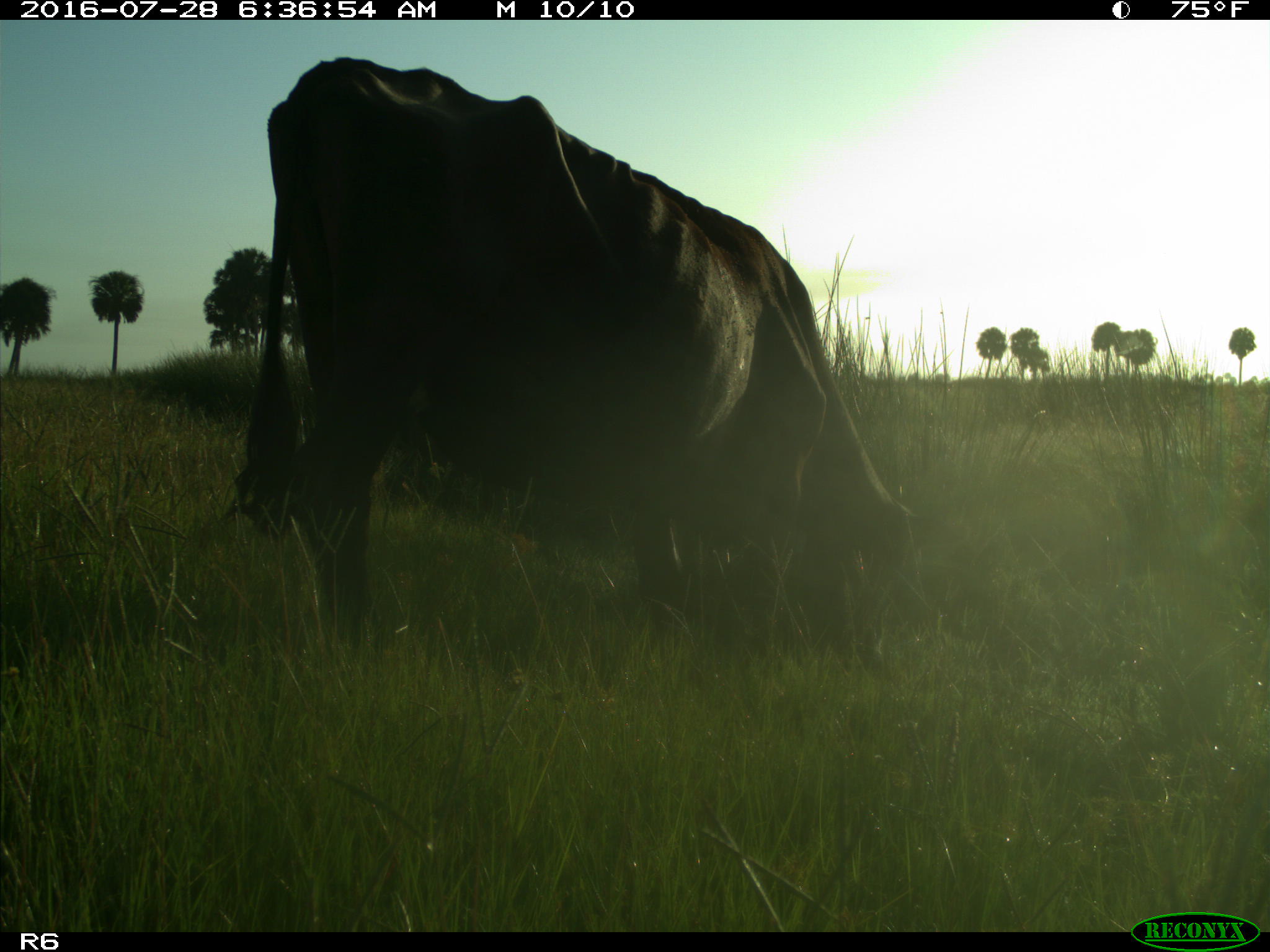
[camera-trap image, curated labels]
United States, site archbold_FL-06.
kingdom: Animalia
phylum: Chordata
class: Mammalia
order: Artiodactyla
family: Bovidae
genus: Bos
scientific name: Bos taurus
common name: domestic cow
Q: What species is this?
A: Bos taurus (domestic cow).